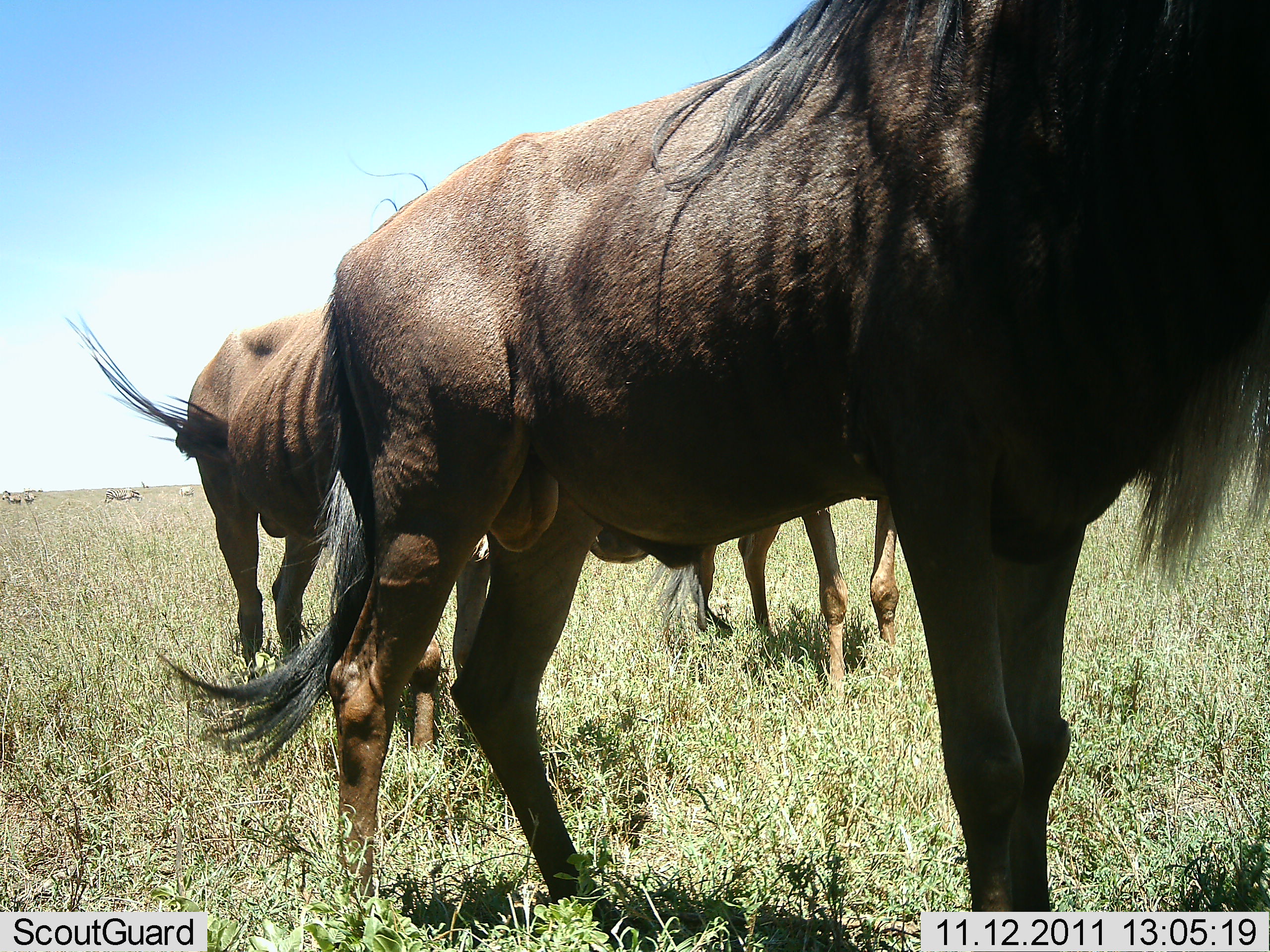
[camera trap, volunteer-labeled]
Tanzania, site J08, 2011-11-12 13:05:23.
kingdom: Animalia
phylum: Chordata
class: Mammalia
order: Artiodactyla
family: Bovidae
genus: Connochaetes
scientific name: Connochaetes taurinus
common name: blue wildebeest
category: wildebeest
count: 3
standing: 93%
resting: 0%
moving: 14%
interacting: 7%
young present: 0%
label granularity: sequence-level